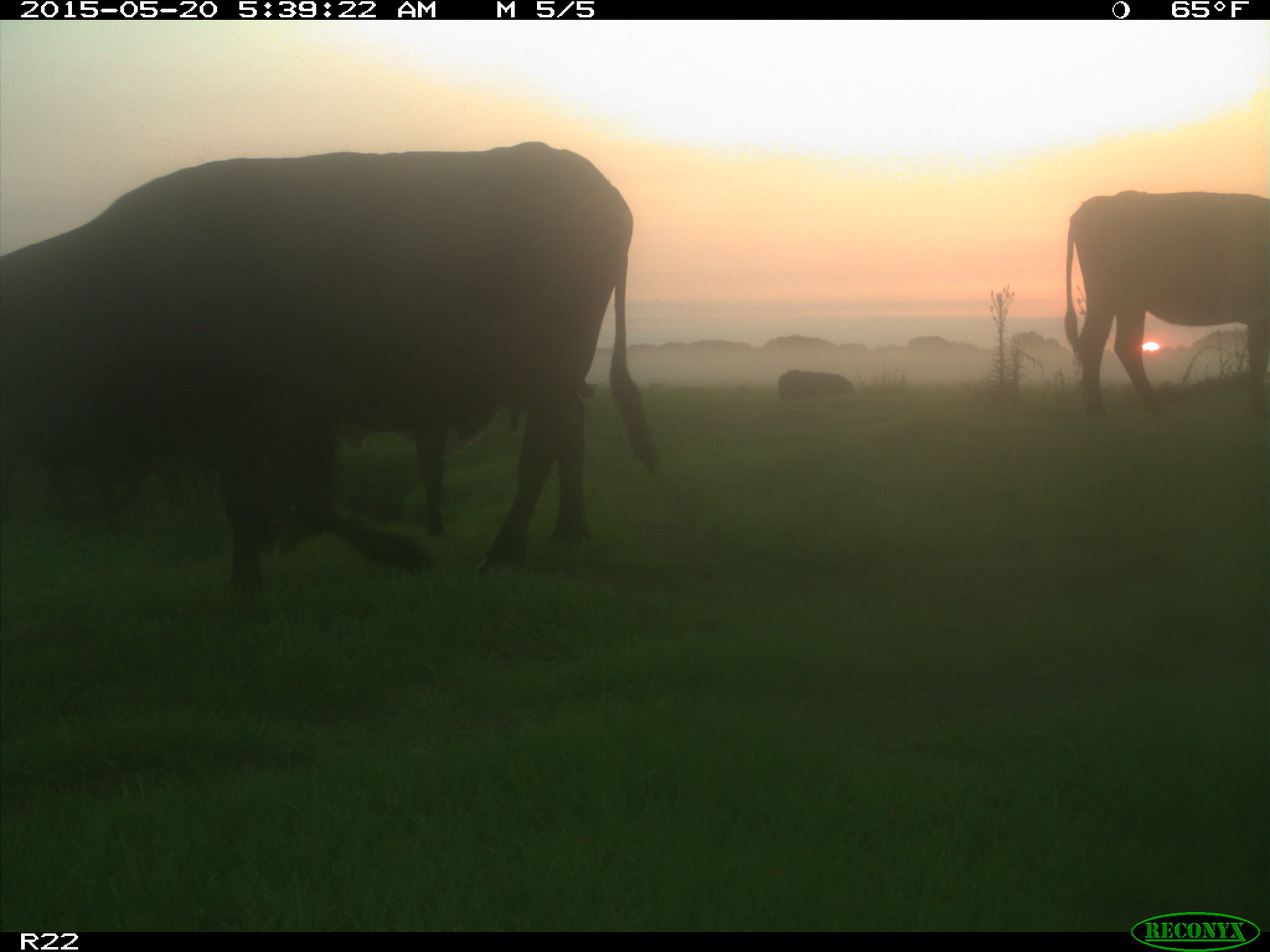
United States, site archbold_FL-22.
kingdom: Animalia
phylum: Chordata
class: Mammalia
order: Artiodactyla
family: Bovidae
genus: Bos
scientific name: Bos taurus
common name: domestic cow